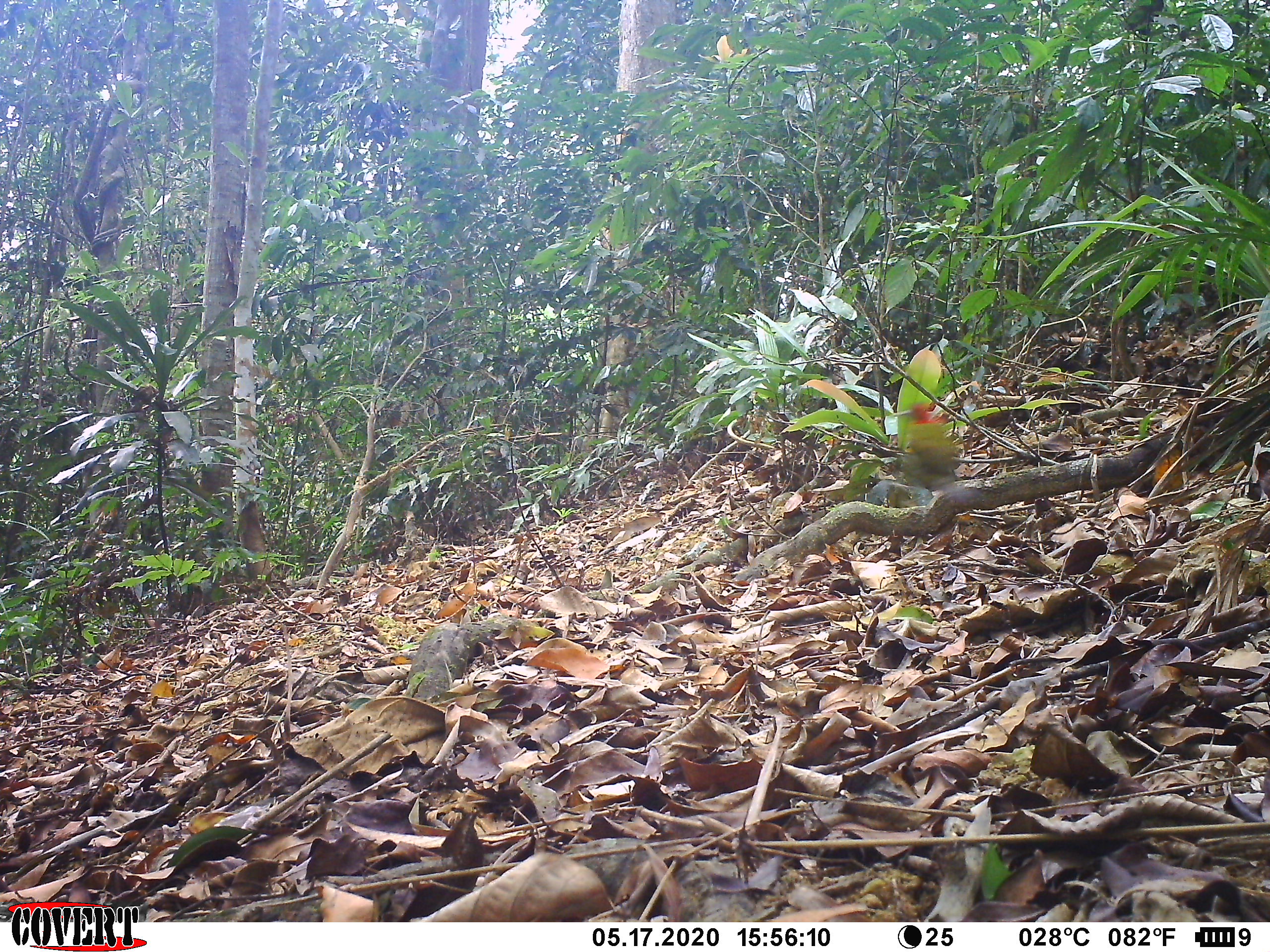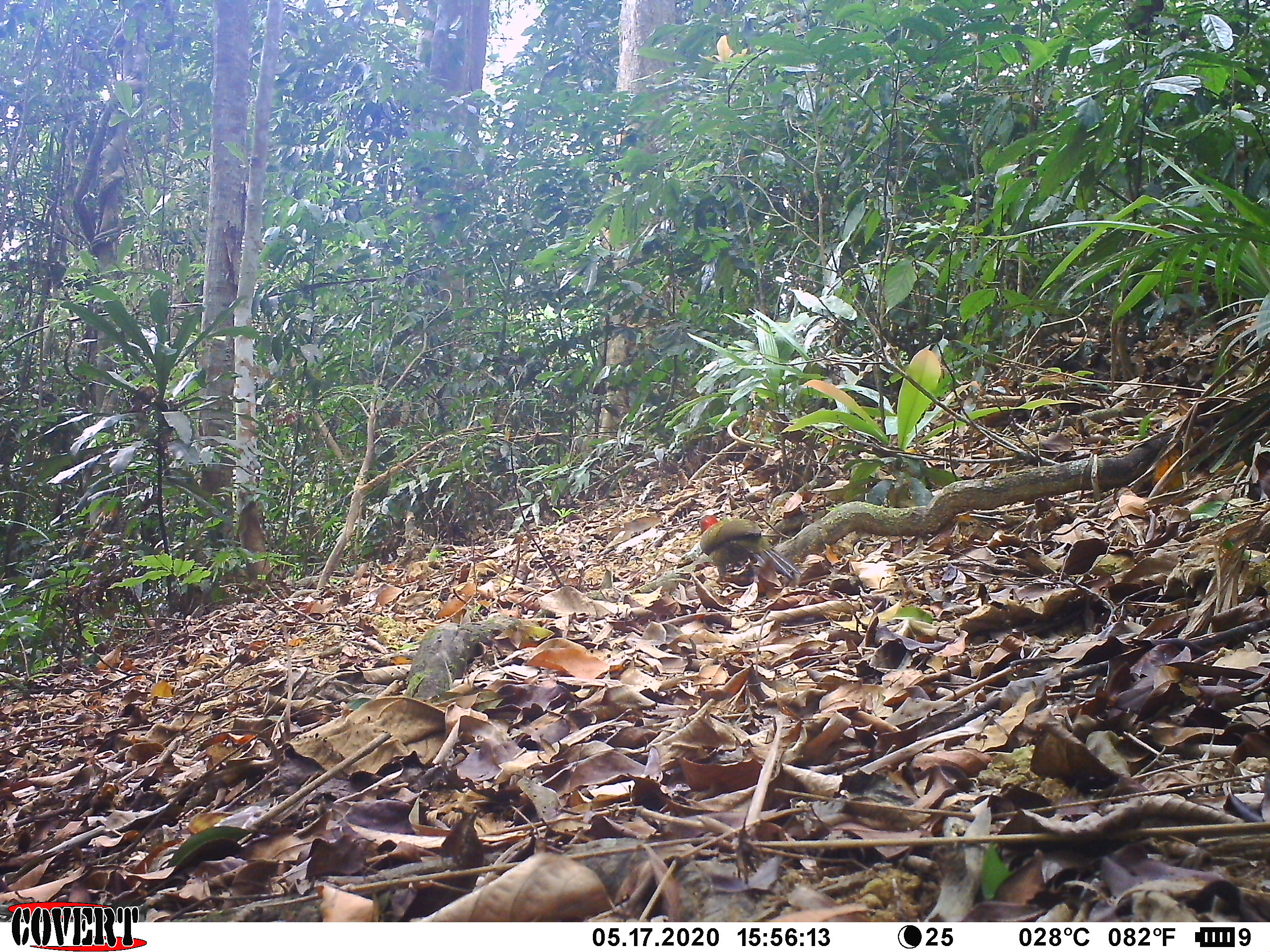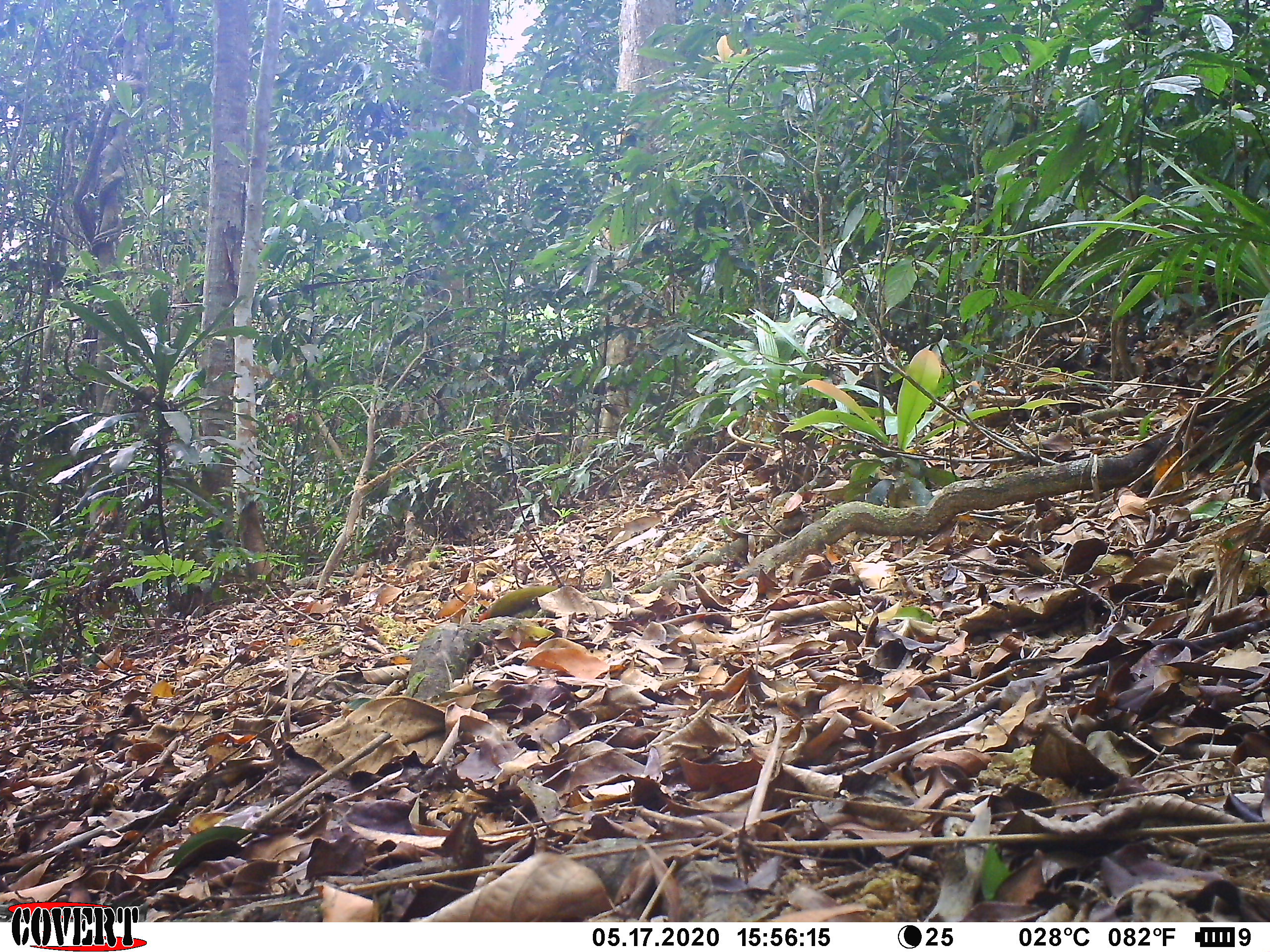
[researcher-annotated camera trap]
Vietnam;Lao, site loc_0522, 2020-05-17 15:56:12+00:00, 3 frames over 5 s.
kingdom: Animalia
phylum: Chordata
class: Aves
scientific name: Aves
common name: bird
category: unidentified bird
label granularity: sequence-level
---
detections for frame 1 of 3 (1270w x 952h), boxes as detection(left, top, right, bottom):
unidentified bird: detection(892, 402, 983, 507)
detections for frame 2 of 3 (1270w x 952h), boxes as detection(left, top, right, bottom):
unidentified bird: detection(699, 514, 803, 585)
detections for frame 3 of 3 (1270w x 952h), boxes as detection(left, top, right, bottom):
unidentified bird: detection(477, 585, 559, 623)